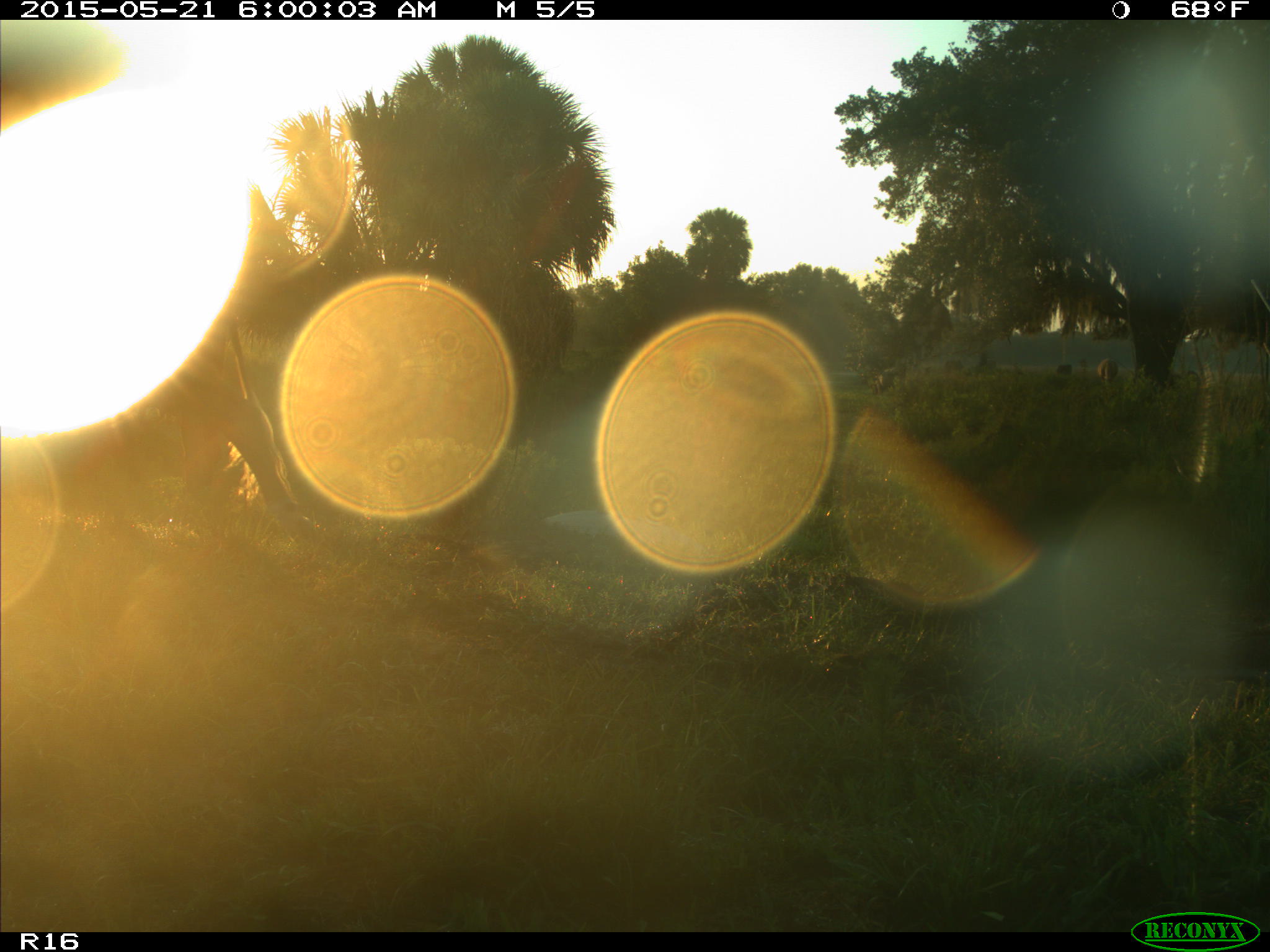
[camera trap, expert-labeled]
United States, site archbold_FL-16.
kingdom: Animalia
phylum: Chordata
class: Mammalia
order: Artiodactyla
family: Bovidae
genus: Bos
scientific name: Bos taurus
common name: domestic cow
Bos taurus (domestic cow).